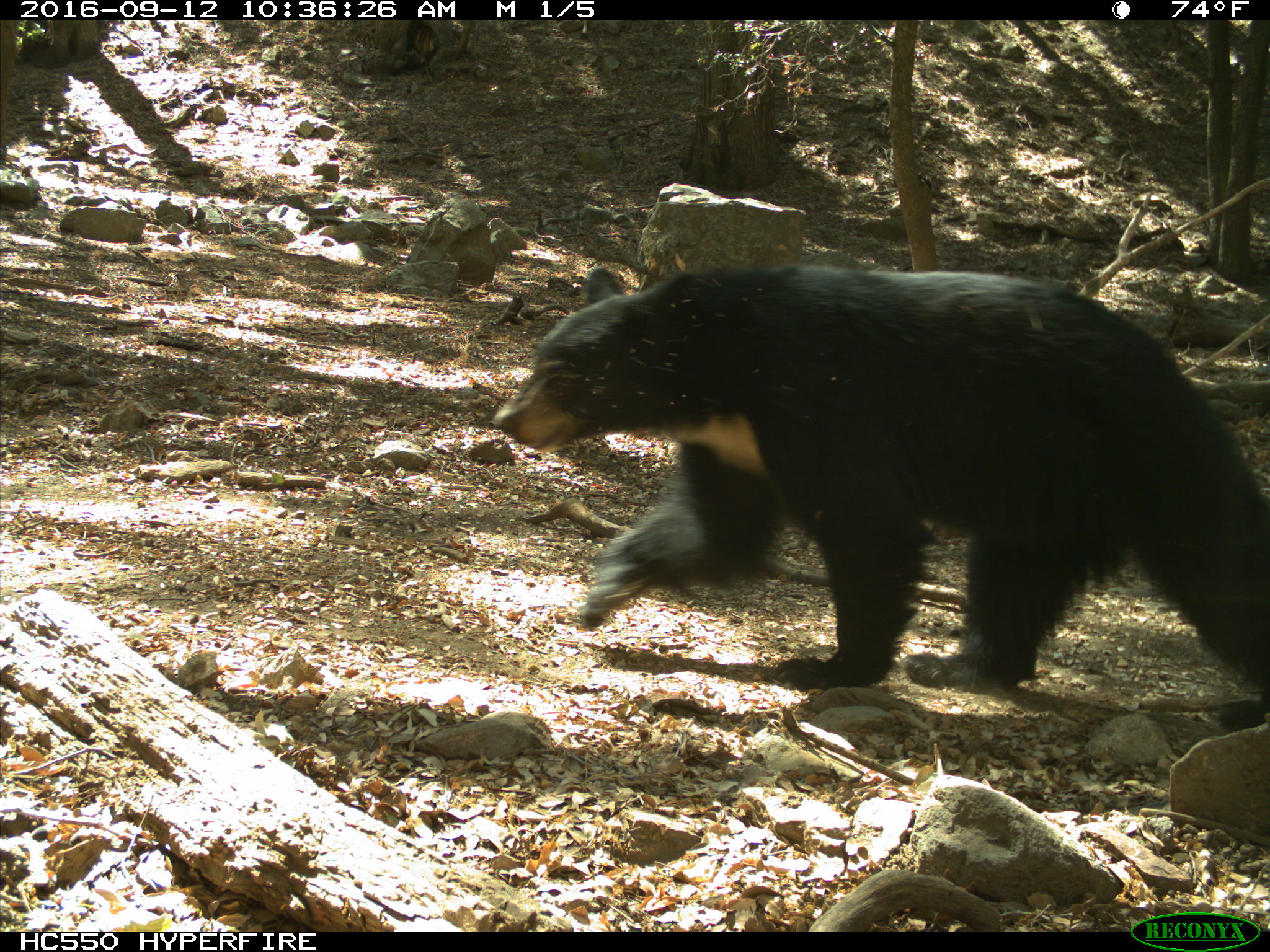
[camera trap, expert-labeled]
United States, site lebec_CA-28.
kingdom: Animalia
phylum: Chordata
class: Mammalia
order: Carnivora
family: Ursidae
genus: Ursus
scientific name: Ursus americanus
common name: american black bear